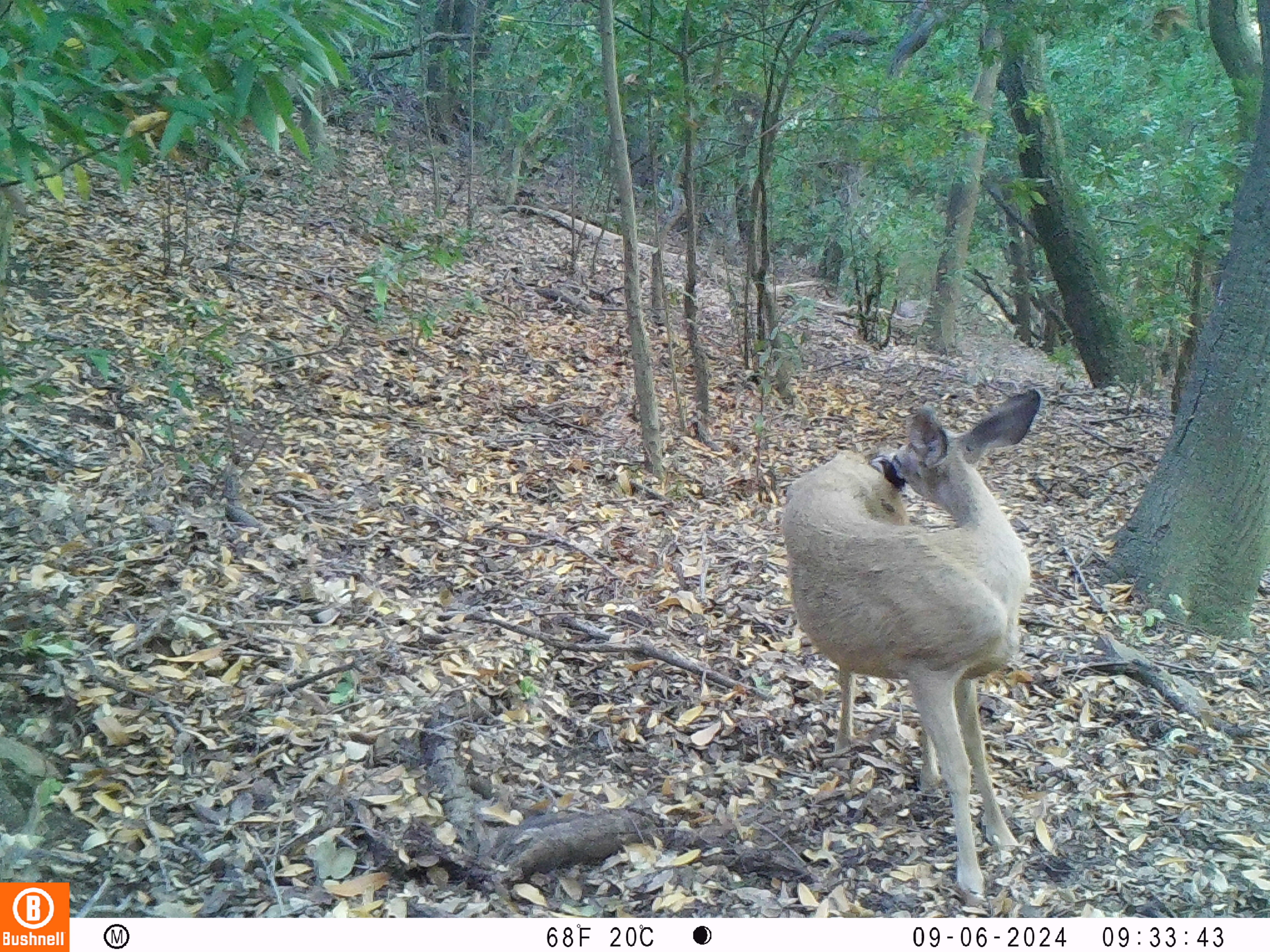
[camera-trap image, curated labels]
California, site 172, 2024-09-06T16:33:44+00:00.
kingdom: Animalia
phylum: Chordata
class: Mammalia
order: Artiodactyla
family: Cervidae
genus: Odocoileus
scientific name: Odocoileus hemionus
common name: mule deer